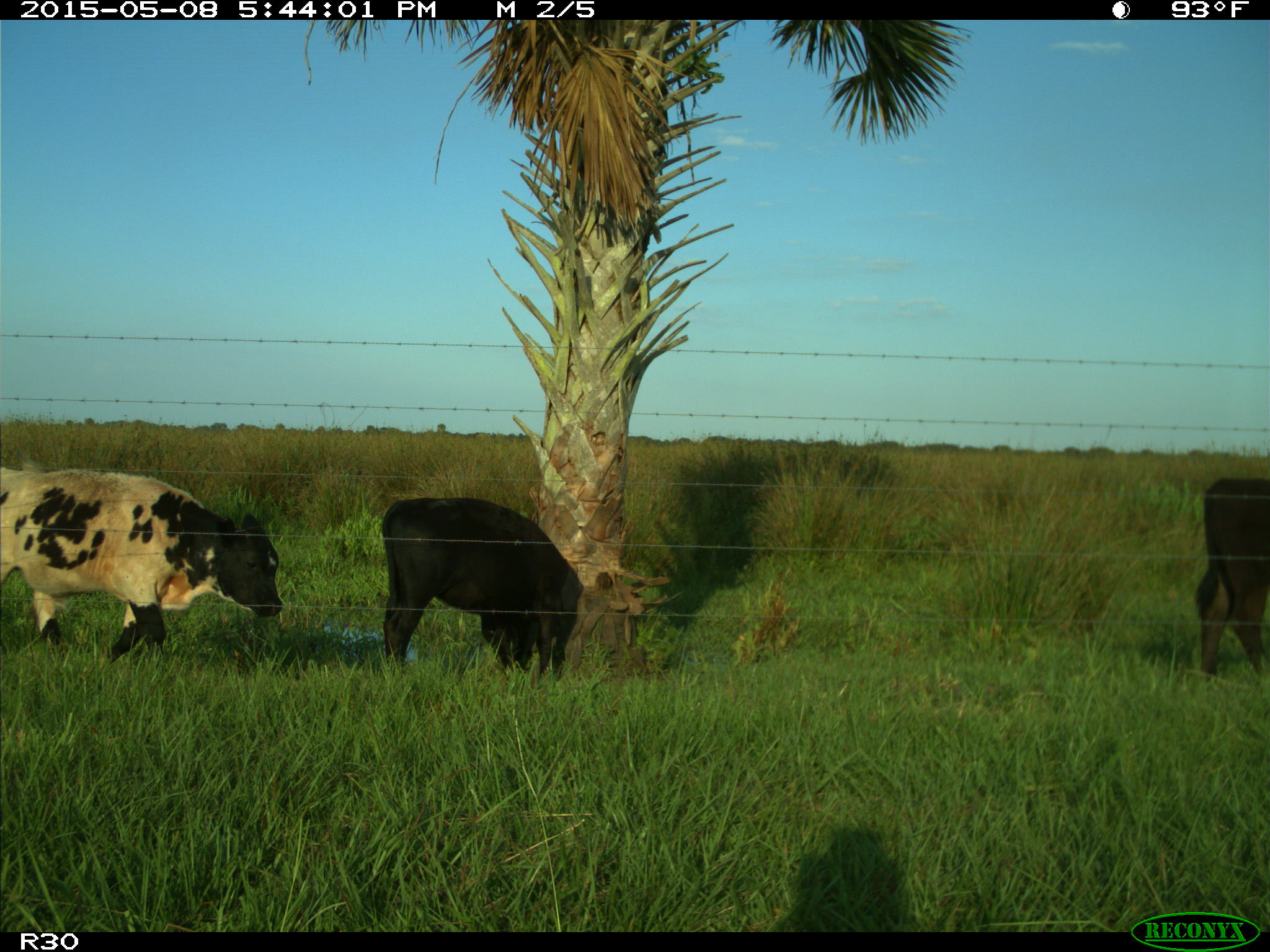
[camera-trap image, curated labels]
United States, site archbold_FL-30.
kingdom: Animalia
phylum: Chordata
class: Mammalia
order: Artiodactyla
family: Bovidae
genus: Bos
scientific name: Bos taurus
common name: domestic cow